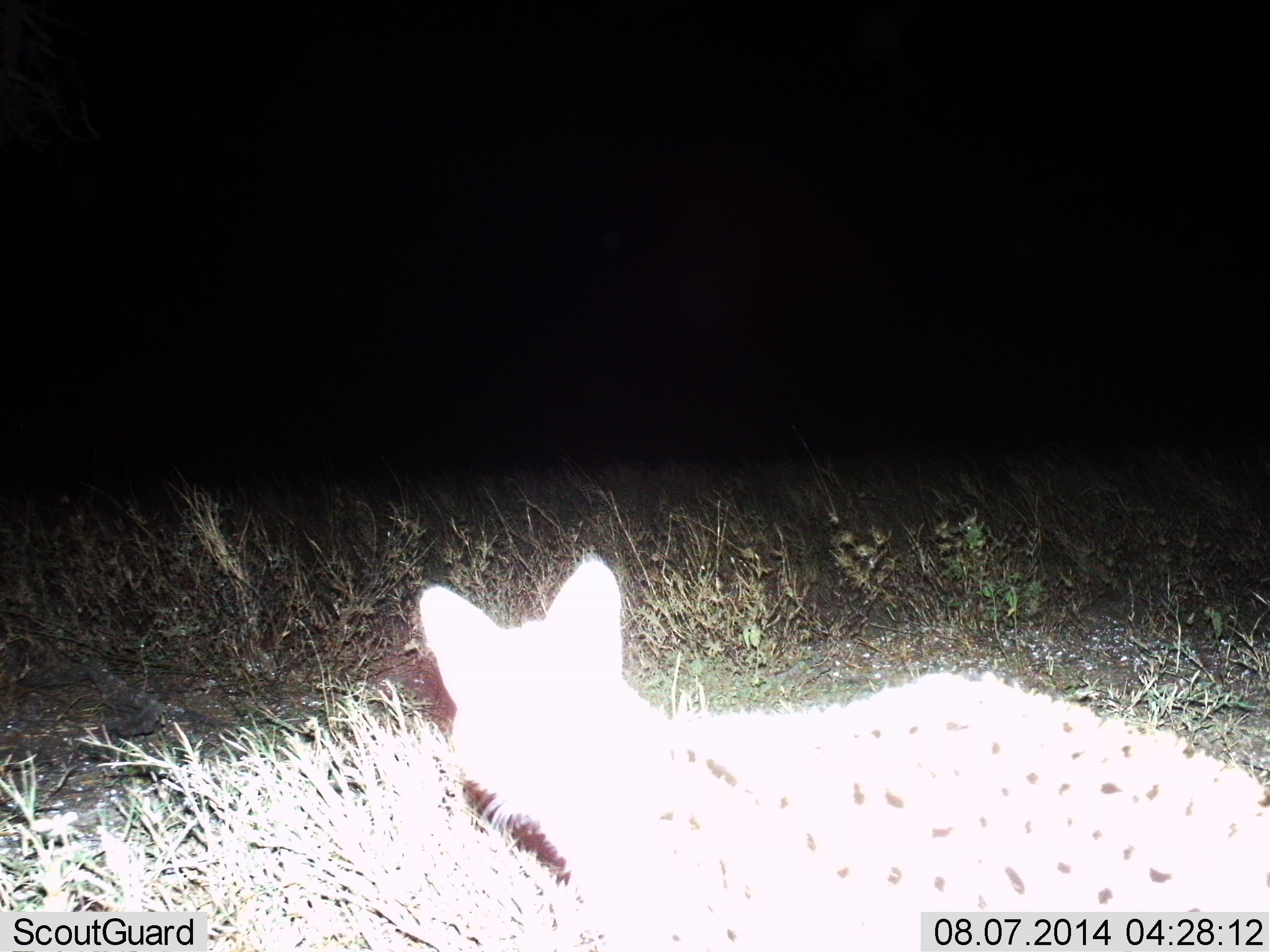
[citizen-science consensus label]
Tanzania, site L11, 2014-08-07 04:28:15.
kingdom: Animalia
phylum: Chordata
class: Mammalia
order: Carnivora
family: Felidae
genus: Leptailurus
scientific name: Leptailurus serval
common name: serval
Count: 1.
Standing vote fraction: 80%.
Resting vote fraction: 0%.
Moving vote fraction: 20%.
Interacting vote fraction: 0%.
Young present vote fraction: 0%.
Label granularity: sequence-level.